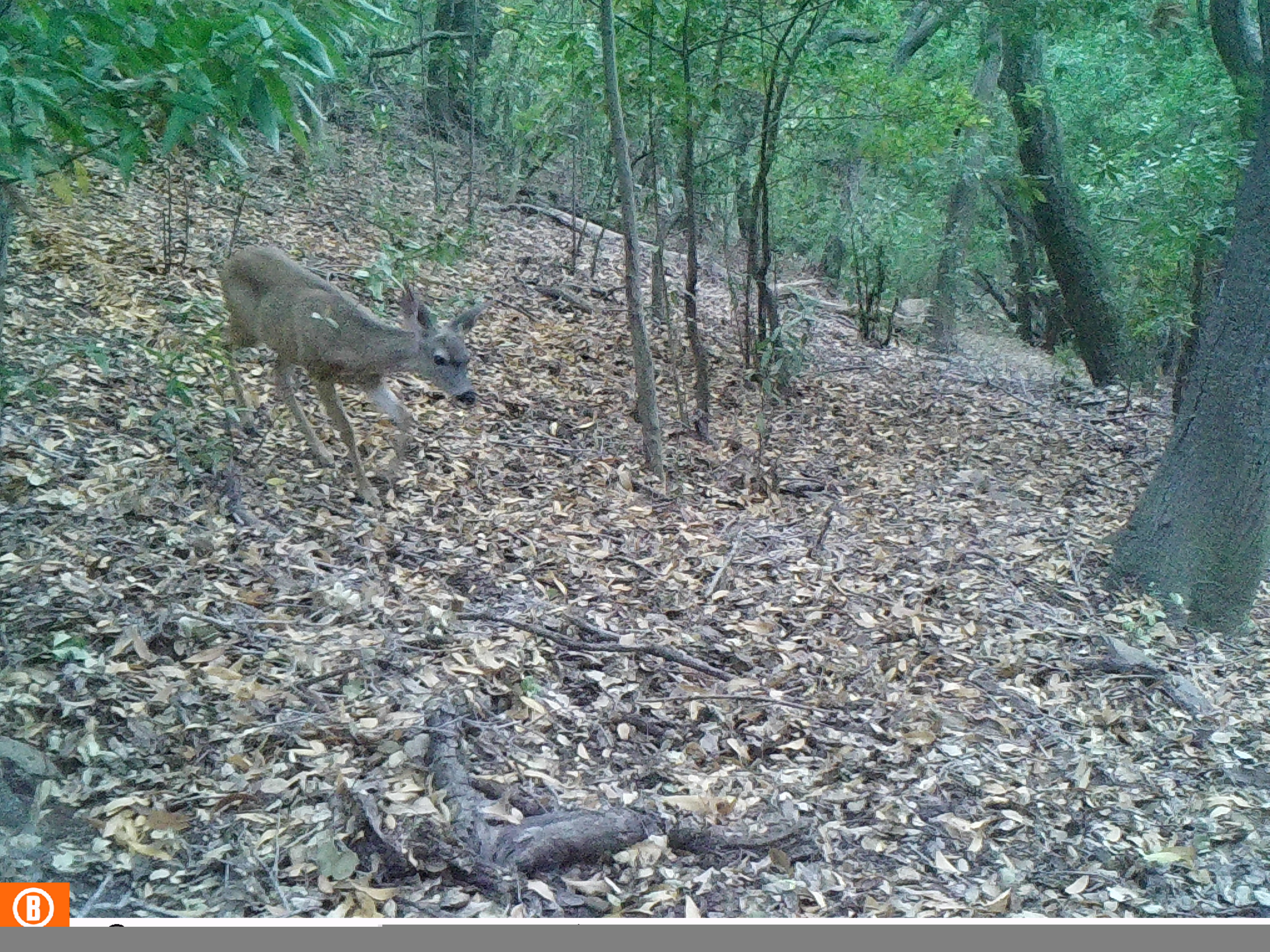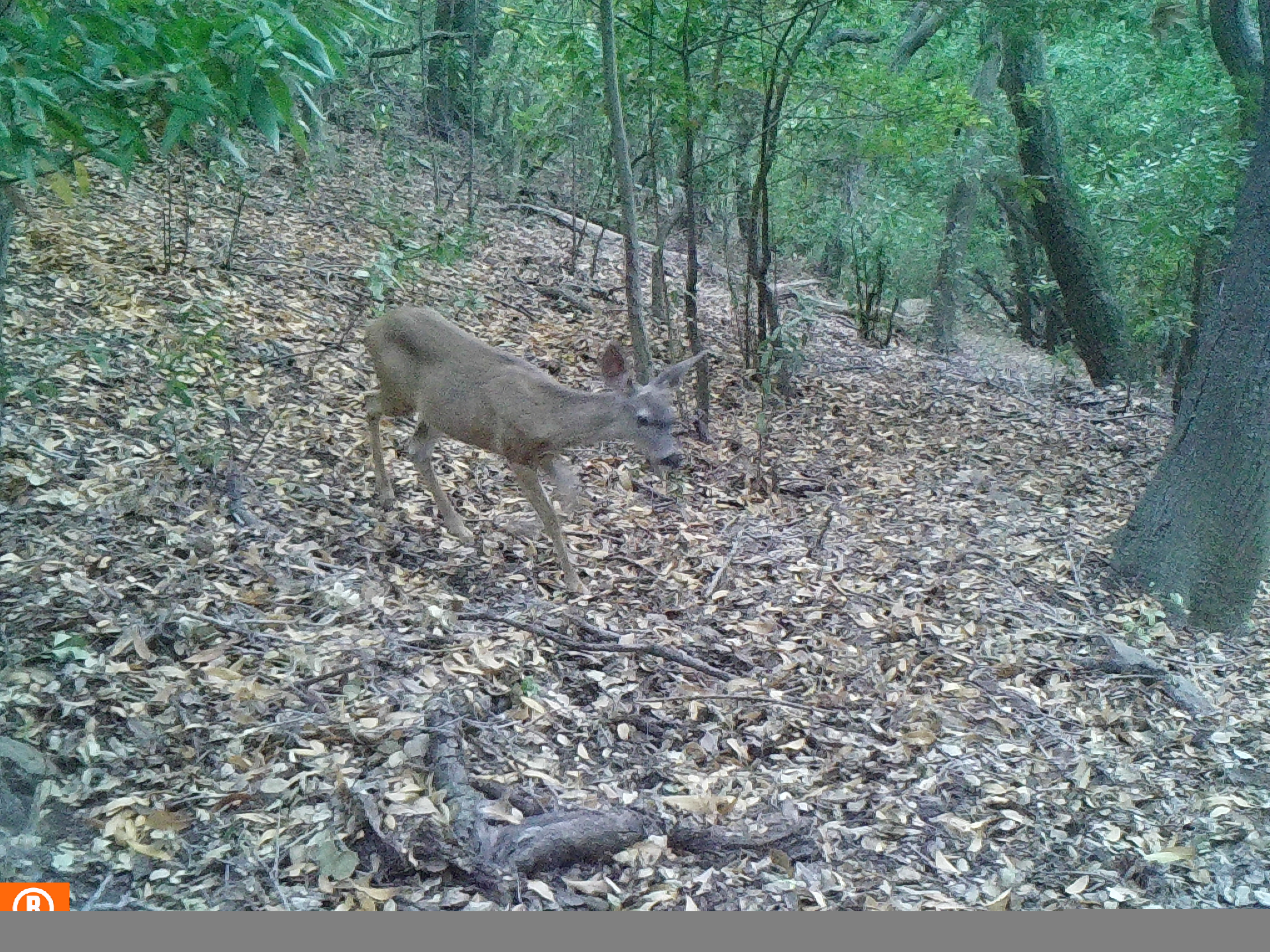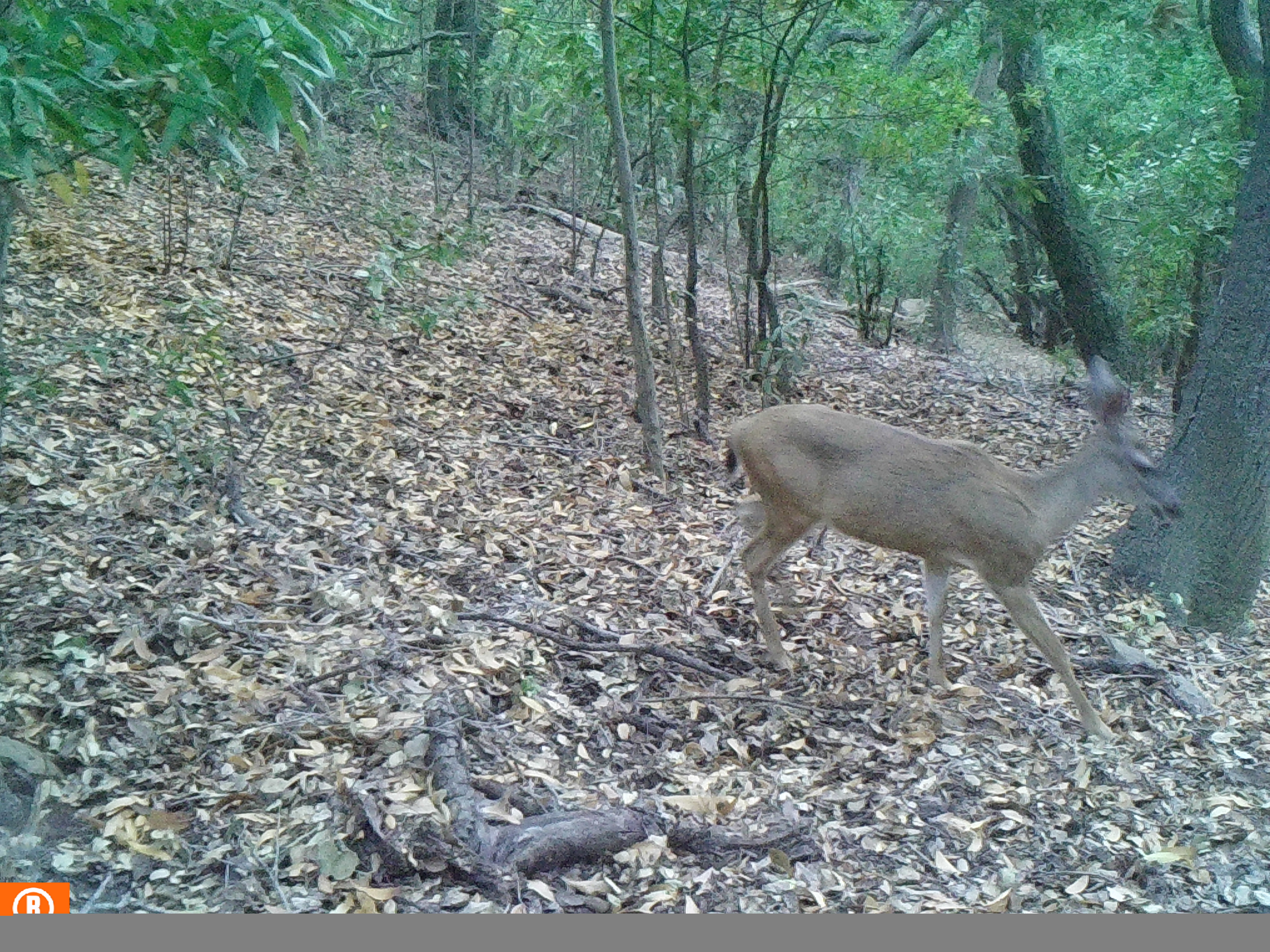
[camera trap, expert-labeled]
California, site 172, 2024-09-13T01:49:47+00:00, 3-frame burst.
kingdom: Animalia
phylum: Chordata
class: Mammalia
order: Artiodactyla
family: Cervidae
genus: Odocoileus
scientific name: Odocoileus hemionus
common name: mule deer